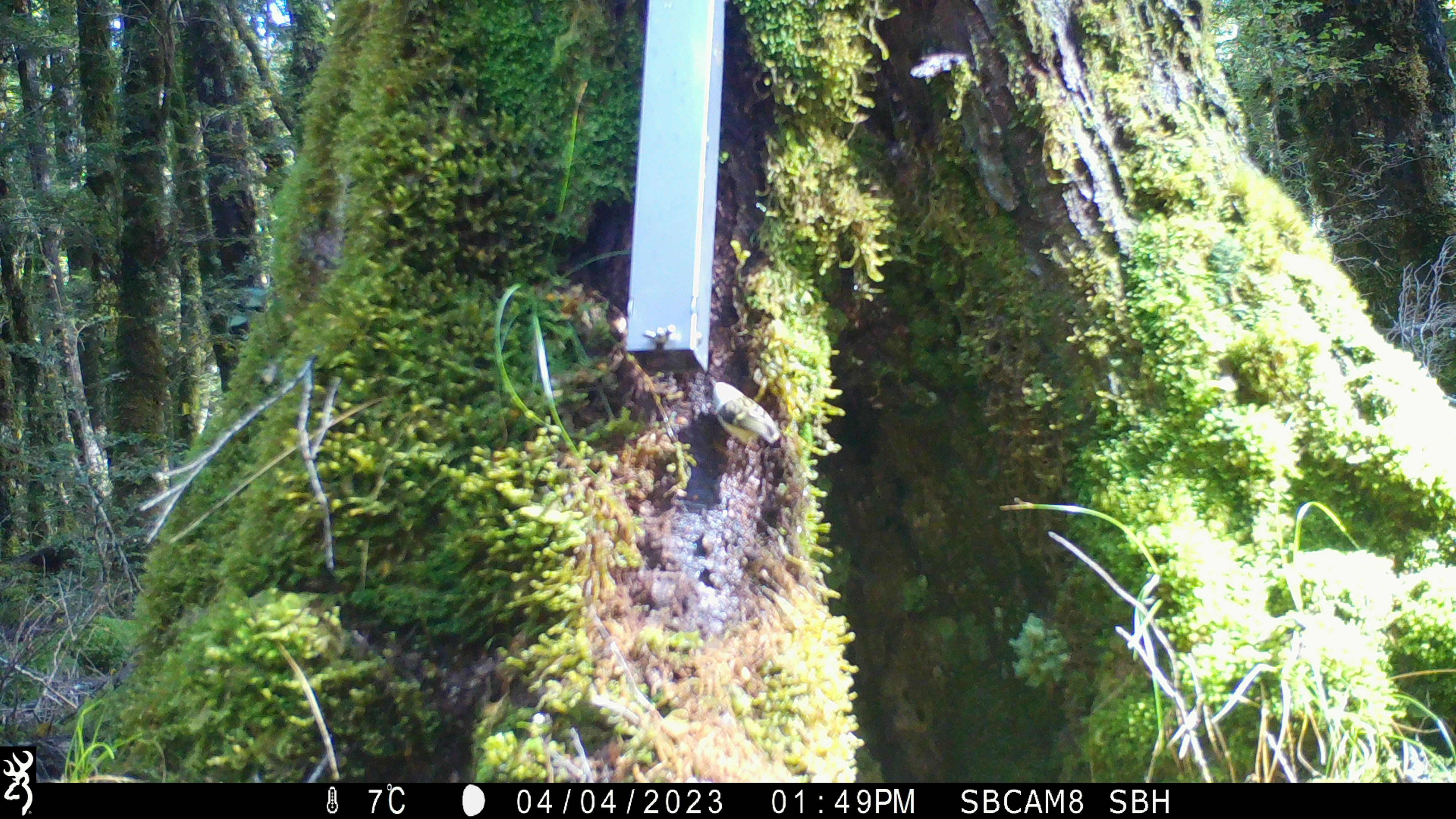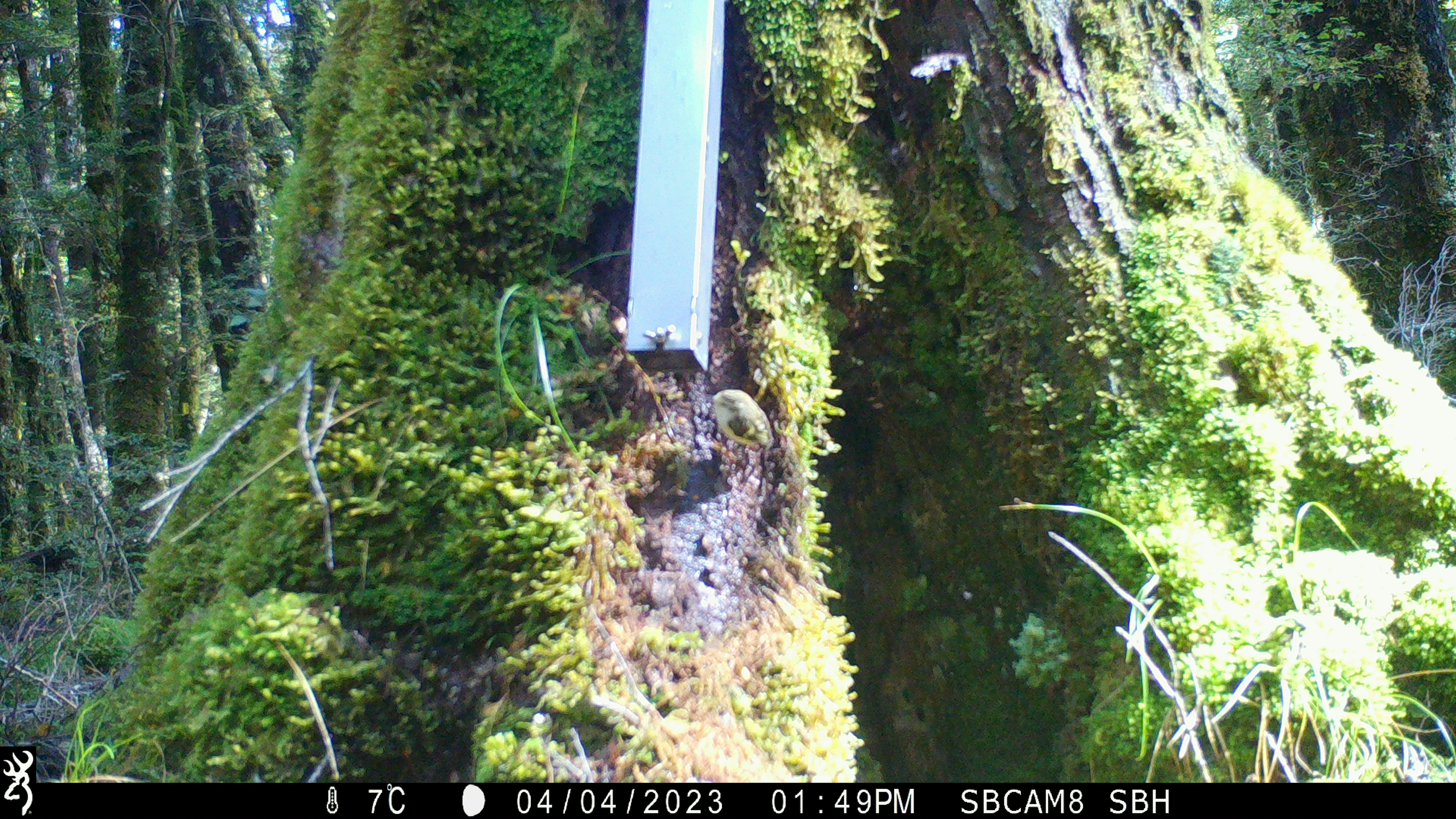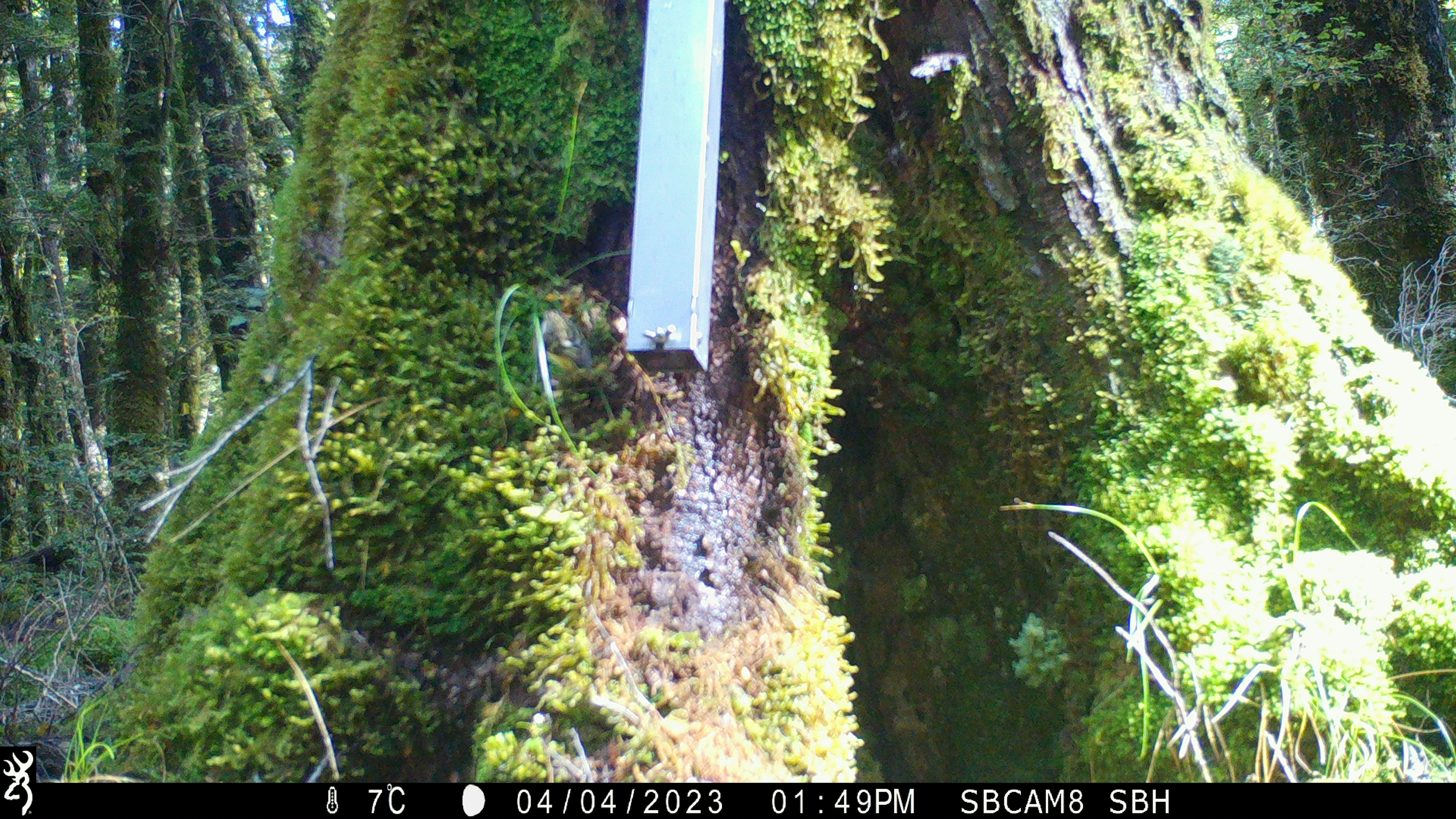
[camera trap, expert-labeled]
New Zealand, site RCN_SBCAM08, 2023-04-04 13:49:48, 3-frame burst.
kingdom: Animalia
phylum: Chordata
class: Aves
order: Passeriformes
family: Acanthisittidae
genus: Acanthisitta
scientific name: Acanthisitta chloris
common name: rifleman